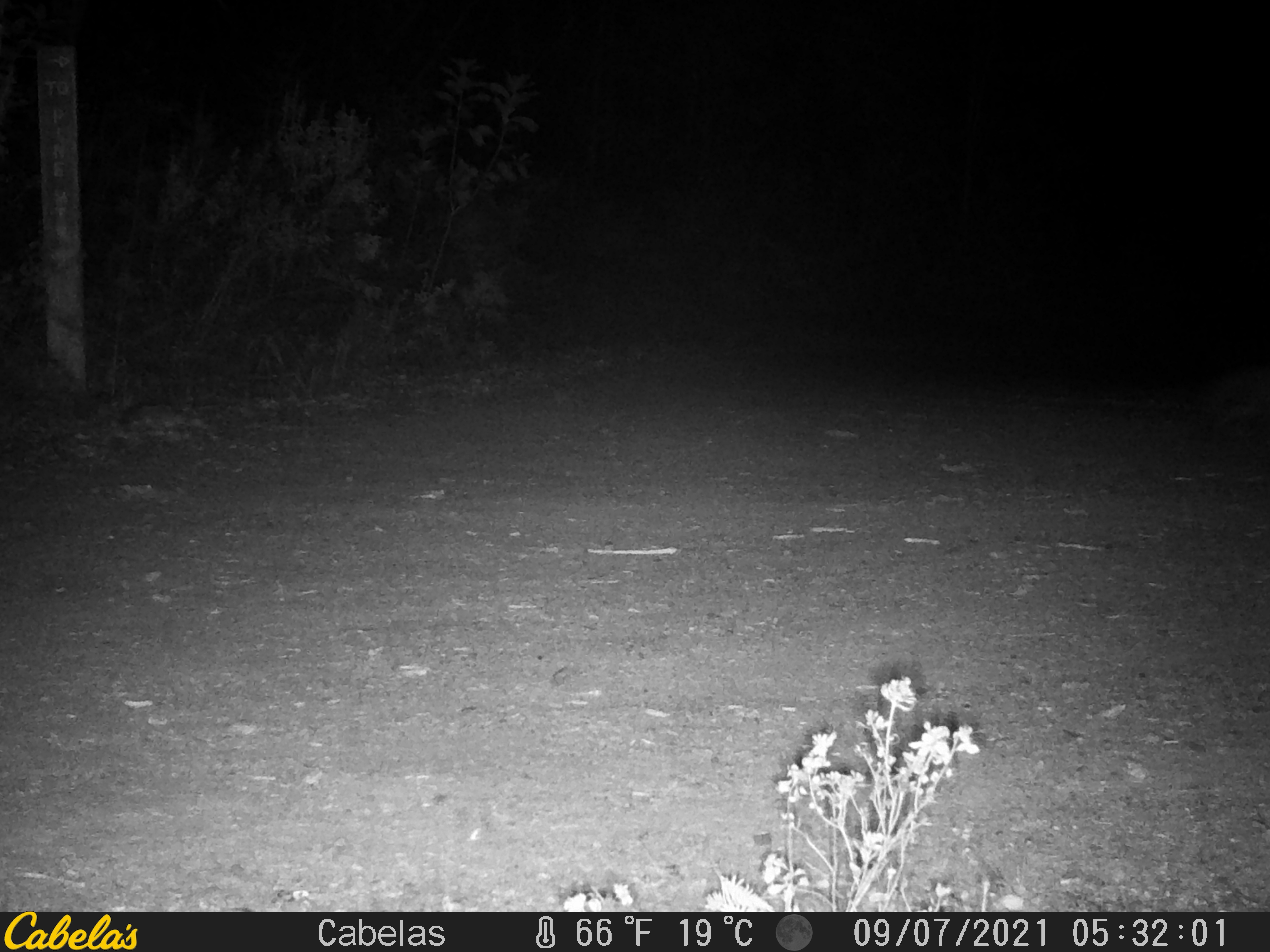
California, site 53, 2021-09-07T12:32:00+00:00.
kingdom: Animalia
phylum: Chordata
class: Mammalia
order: Carnivora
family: Canidae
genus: Urocyon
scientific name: Urocyon cinereoargenteus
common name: gray fox